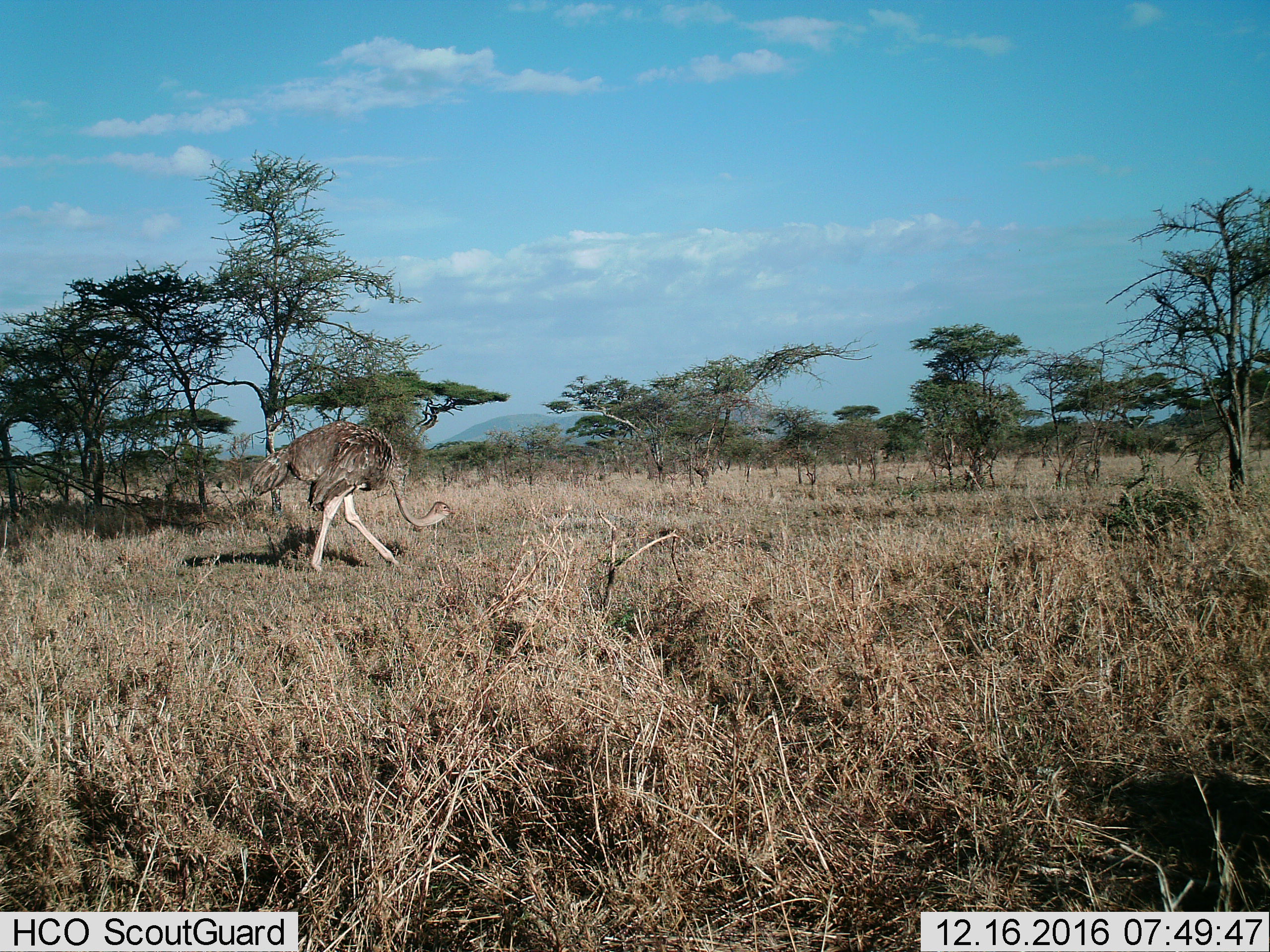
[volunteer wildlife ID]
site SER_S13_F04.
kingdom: Animalia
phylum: Chordata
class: Aves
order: Struthioniformes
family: Struthionidae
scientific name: Struthionidae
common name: ostrich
Ostrich (Struthionidae), count 1. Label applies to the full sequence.